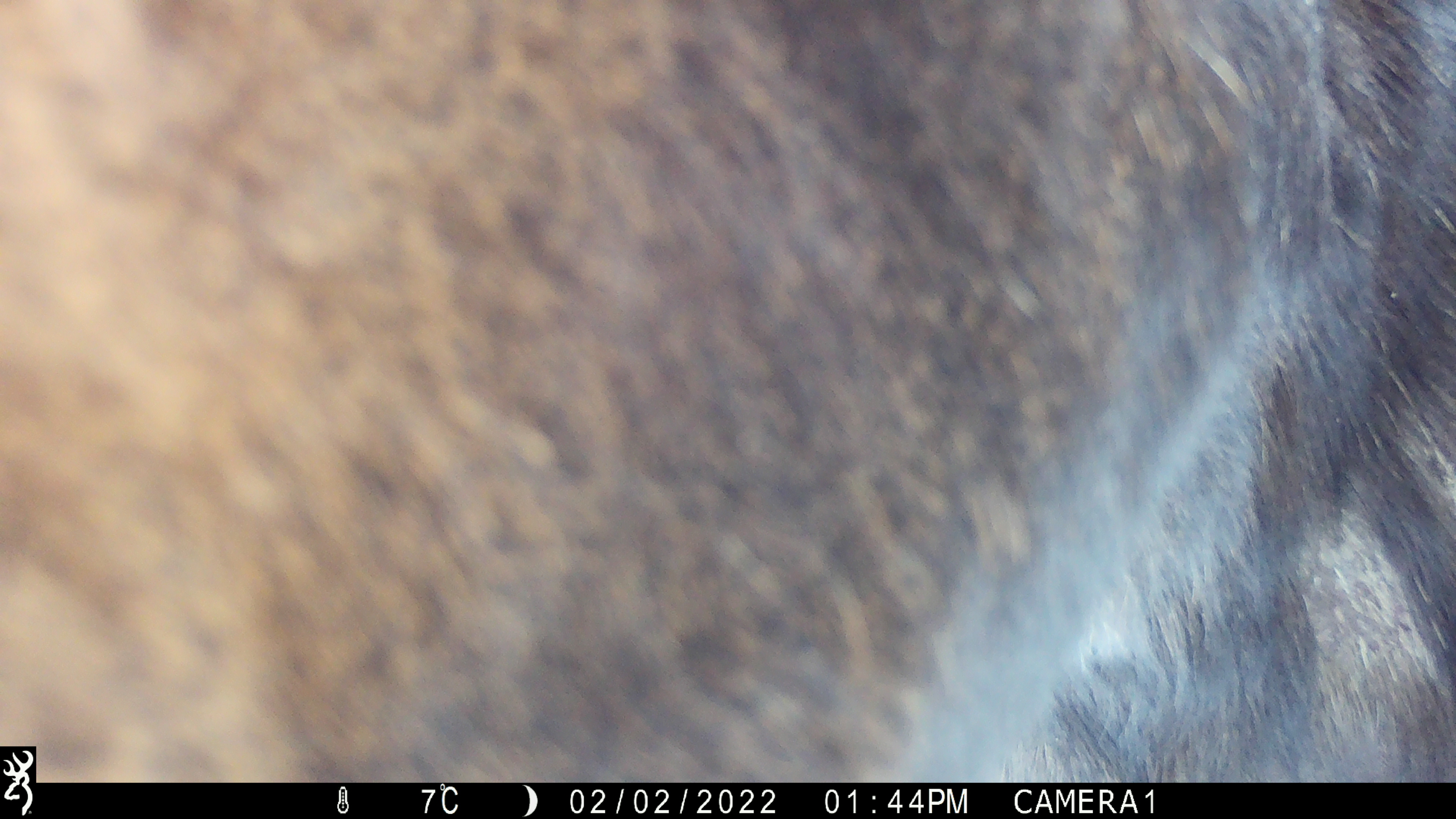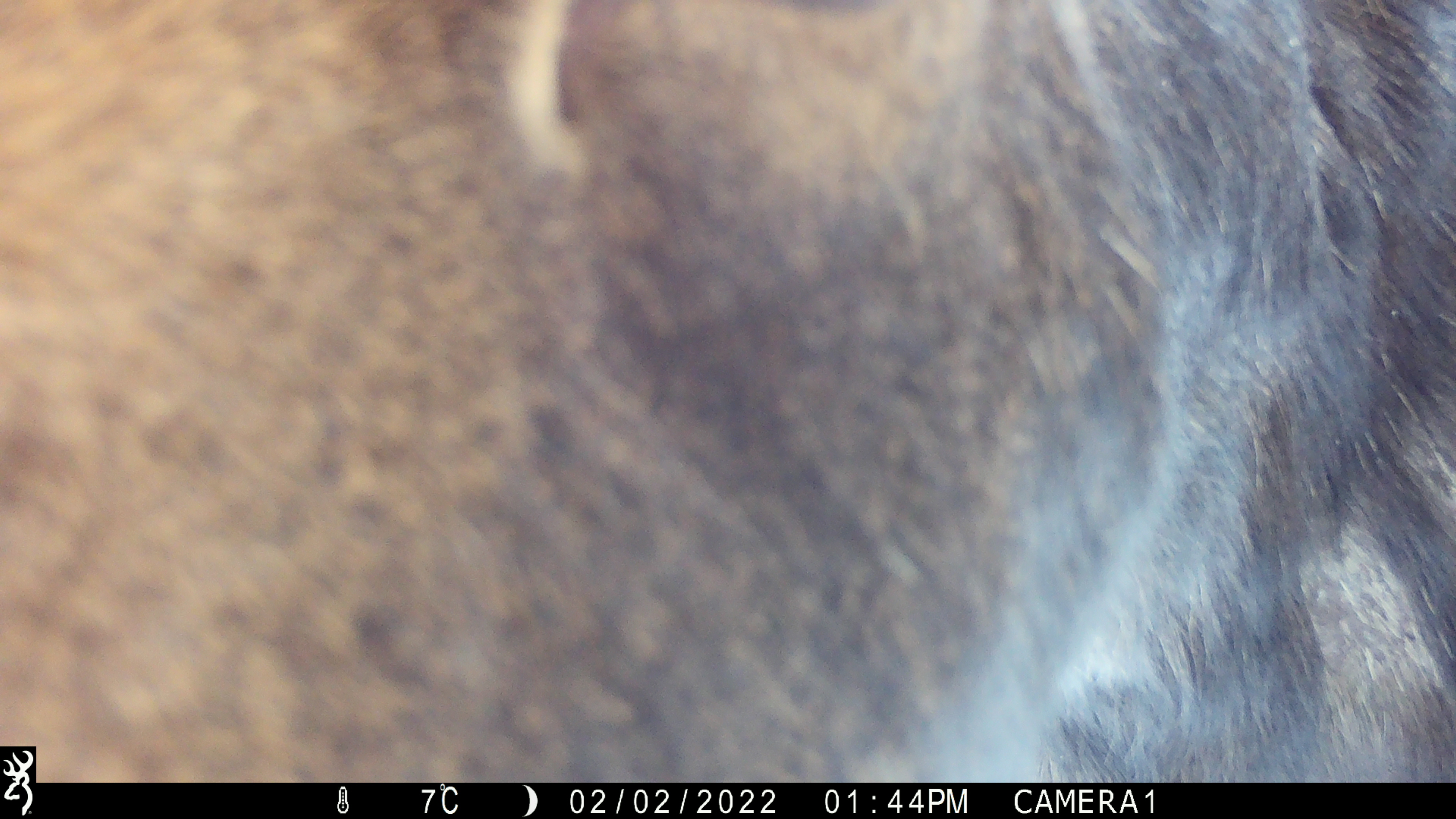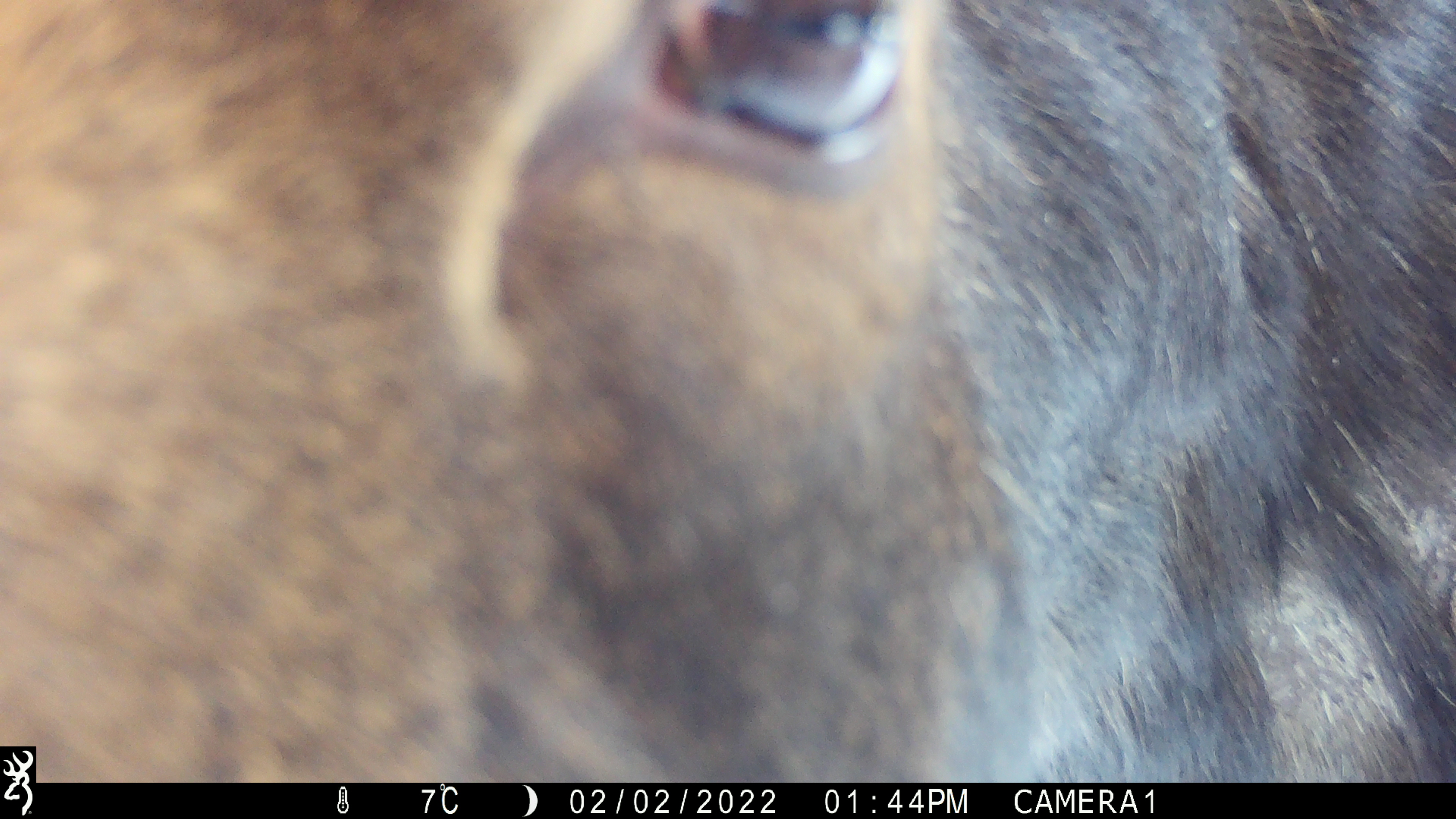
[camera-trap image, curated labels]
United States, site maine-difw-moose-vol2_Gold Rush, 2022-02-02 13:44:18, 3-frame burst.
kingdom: Animalia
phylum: Chordata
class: Mammalia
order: Artiodactyla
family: Cervidae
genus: Alces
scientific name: Alces alces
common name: moose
Moose (Alces alces).